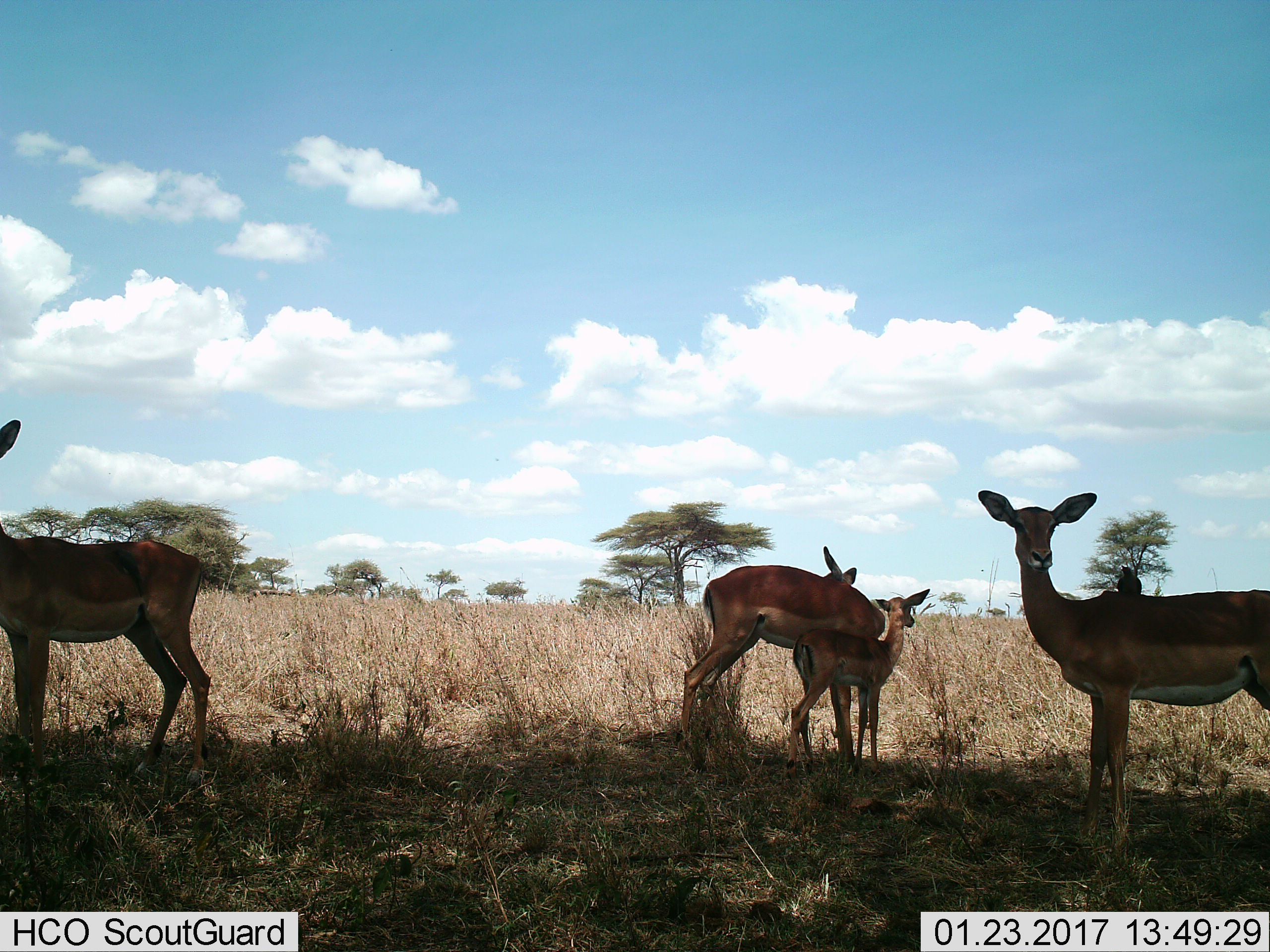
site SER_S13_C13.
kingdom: Animalia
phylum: Chordata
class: Mammalia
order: Artiodactyla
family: Bovidae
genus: Aepyceros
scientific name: Aepyceros melampus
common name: impala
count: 4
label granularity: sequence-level